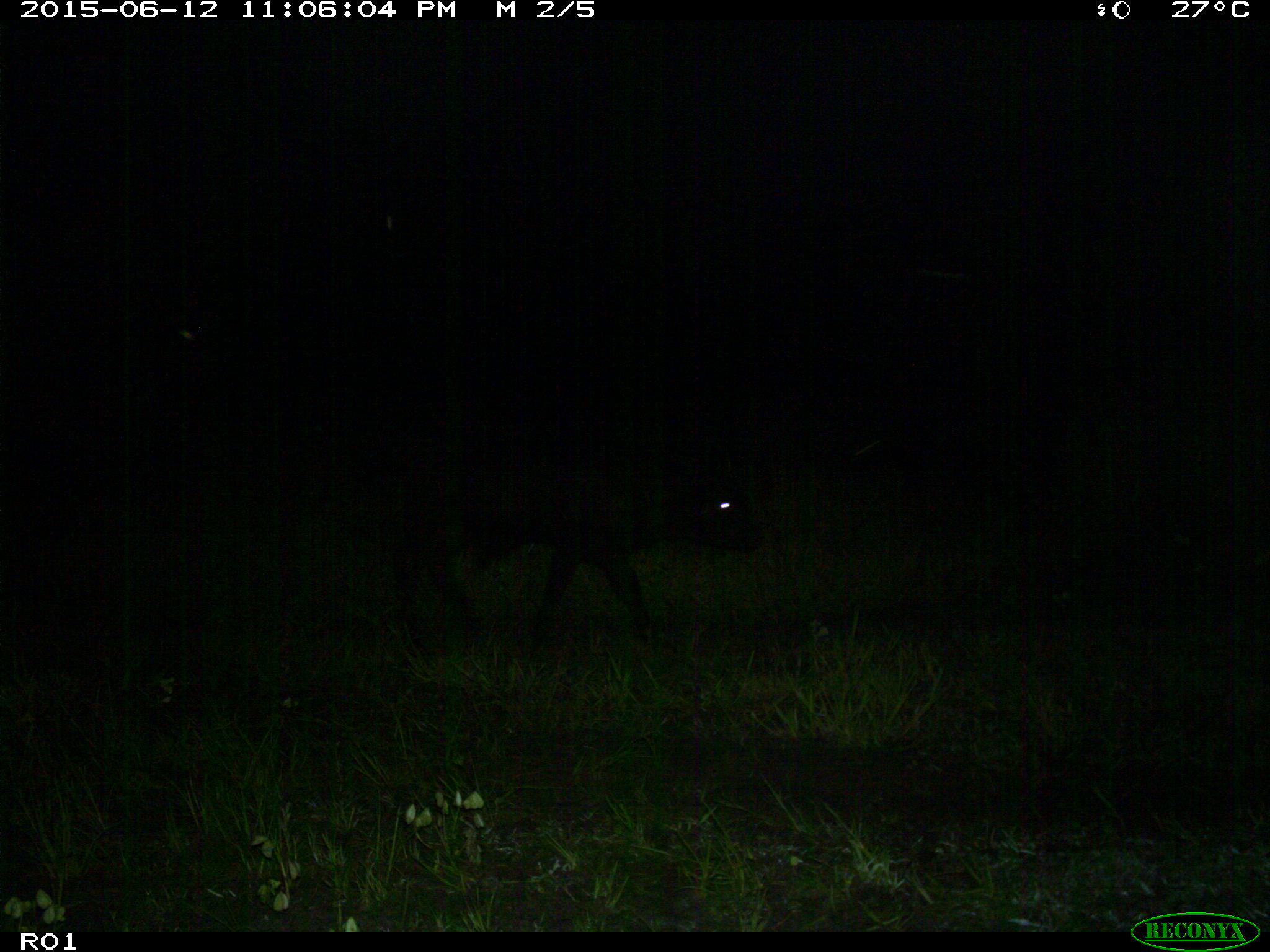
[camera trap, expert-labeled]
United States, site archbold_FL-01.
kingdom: Animalia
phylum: Chordata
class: Mammalia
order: Artiodactyla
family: Bovidae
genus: Bos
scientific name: Bos taurus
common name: domestic cow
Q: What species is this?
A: Bos taurus (domestic cow).